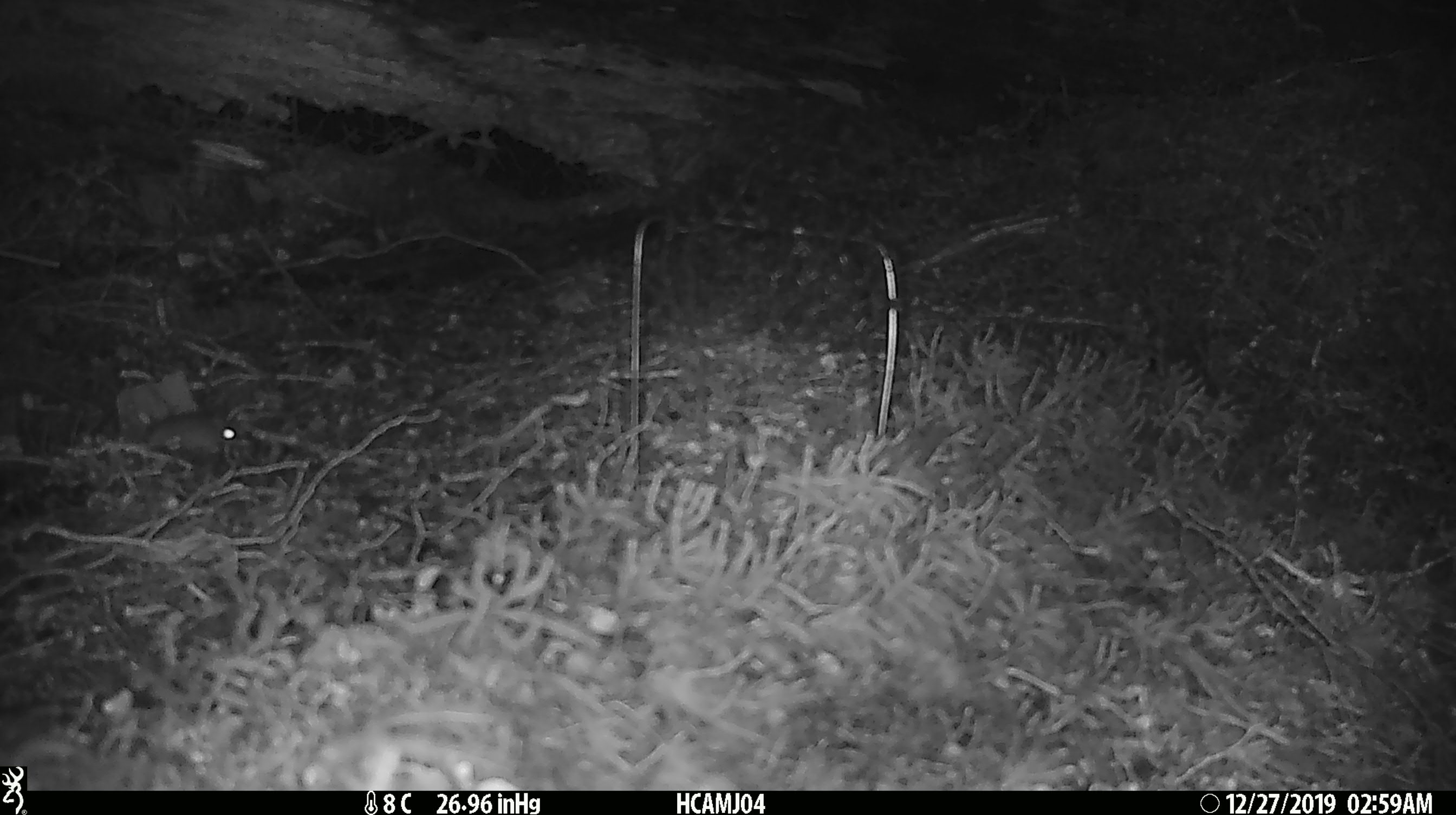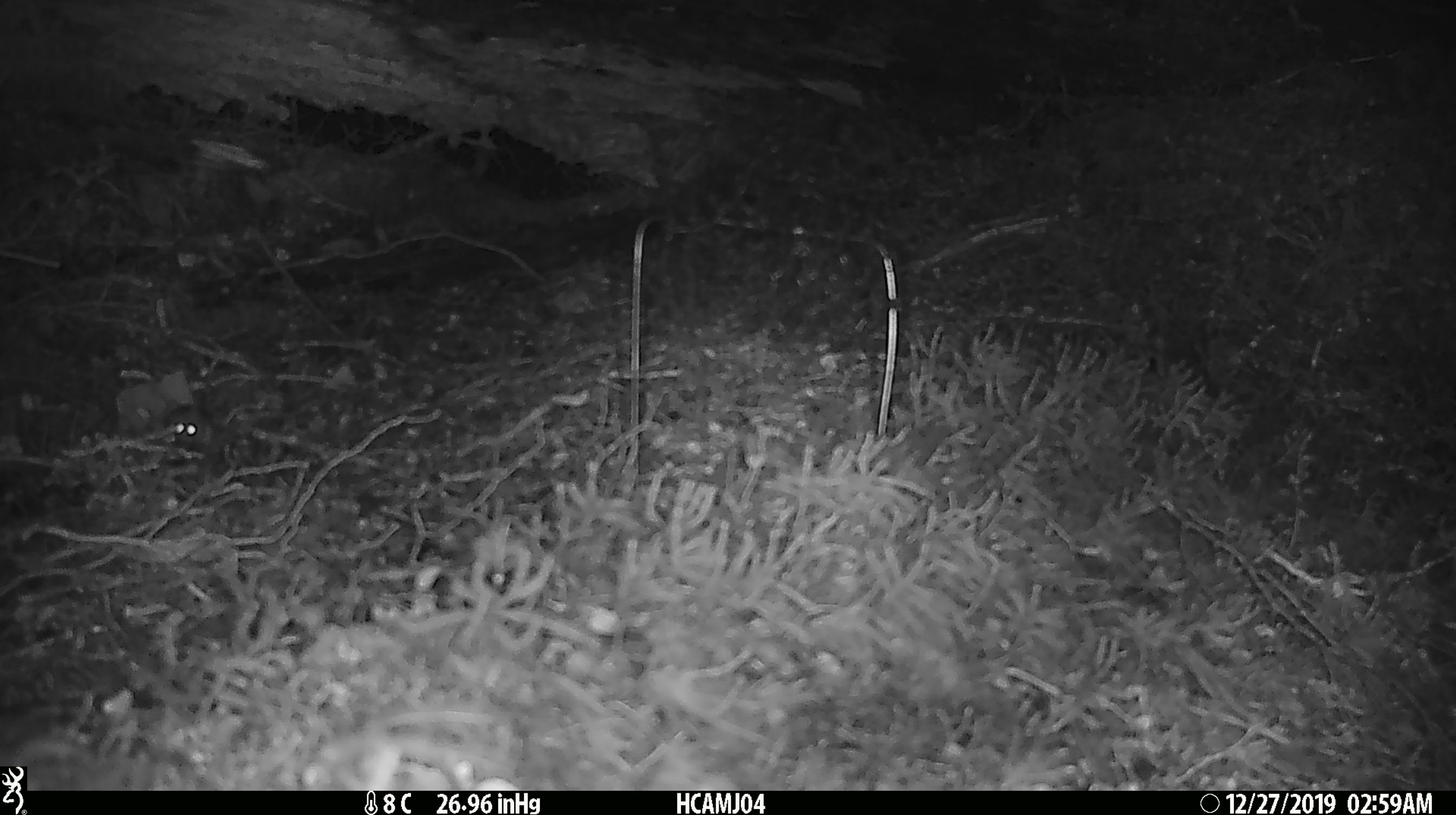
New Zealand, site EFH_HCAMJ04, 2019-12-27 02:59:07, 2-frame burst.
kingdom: Animalia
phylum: Chordata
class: Mammalia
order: Rodentia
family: Muridae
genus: Mus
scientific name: Mus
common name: mouse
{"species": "mouse (Mus)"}